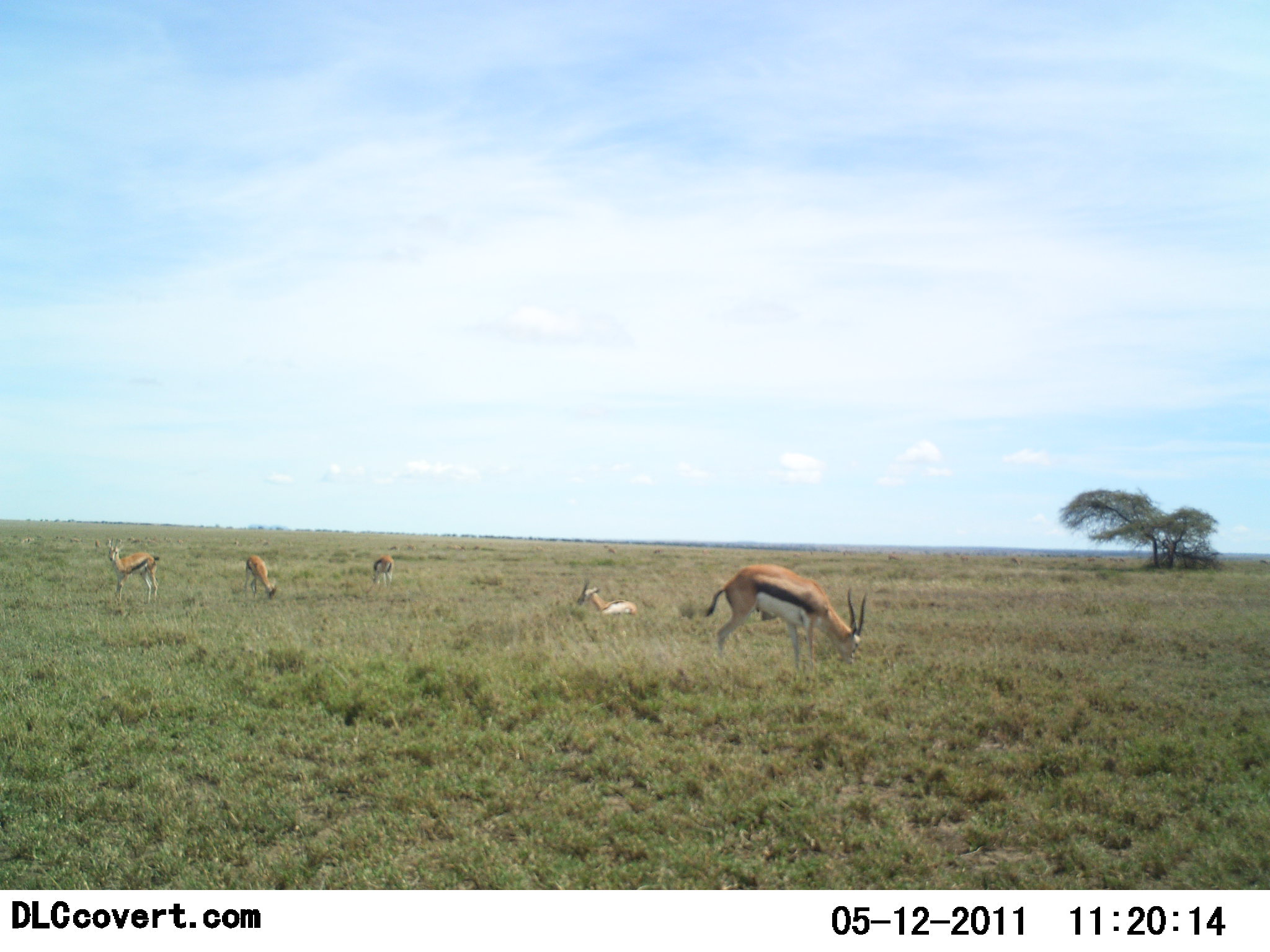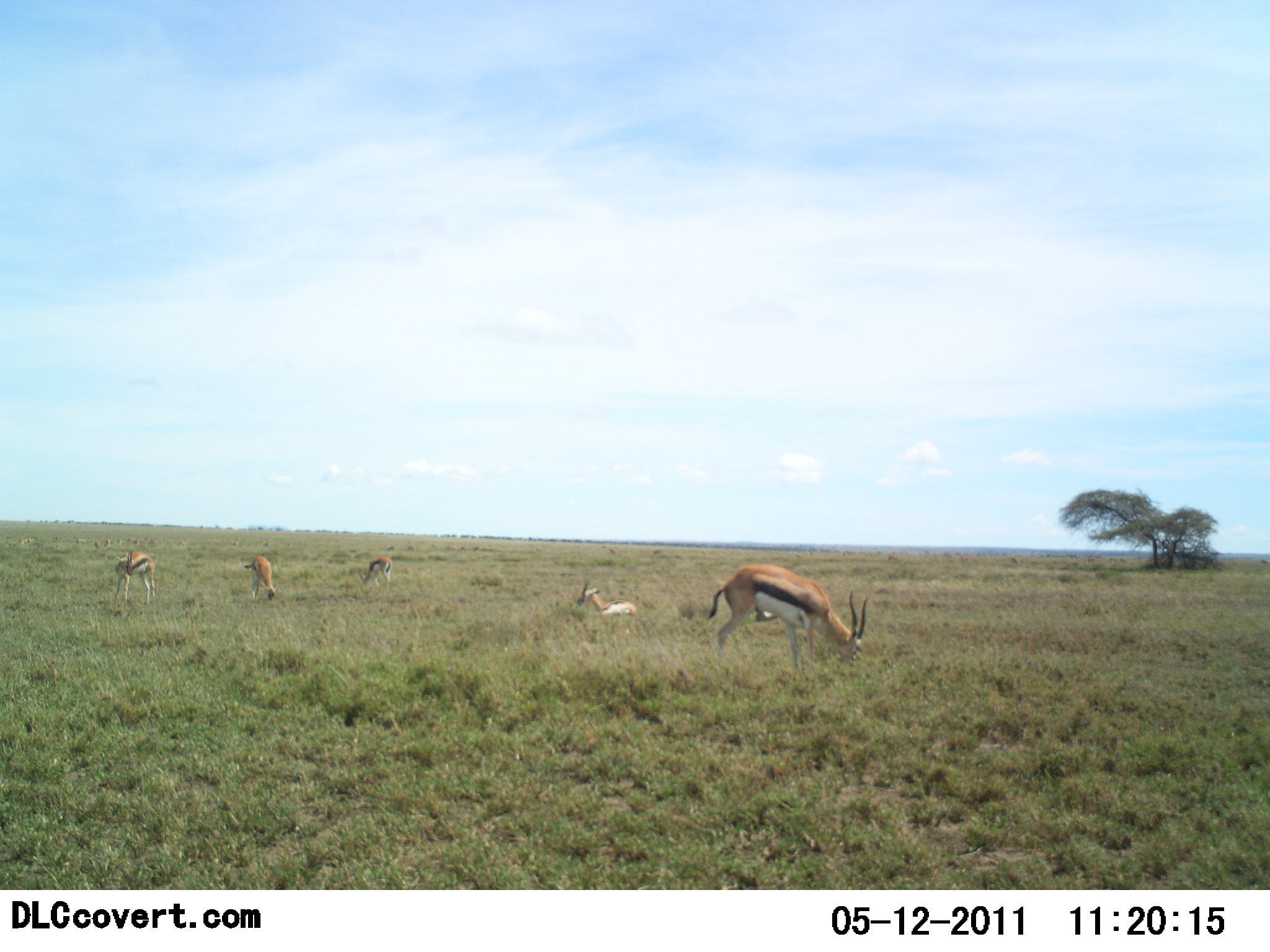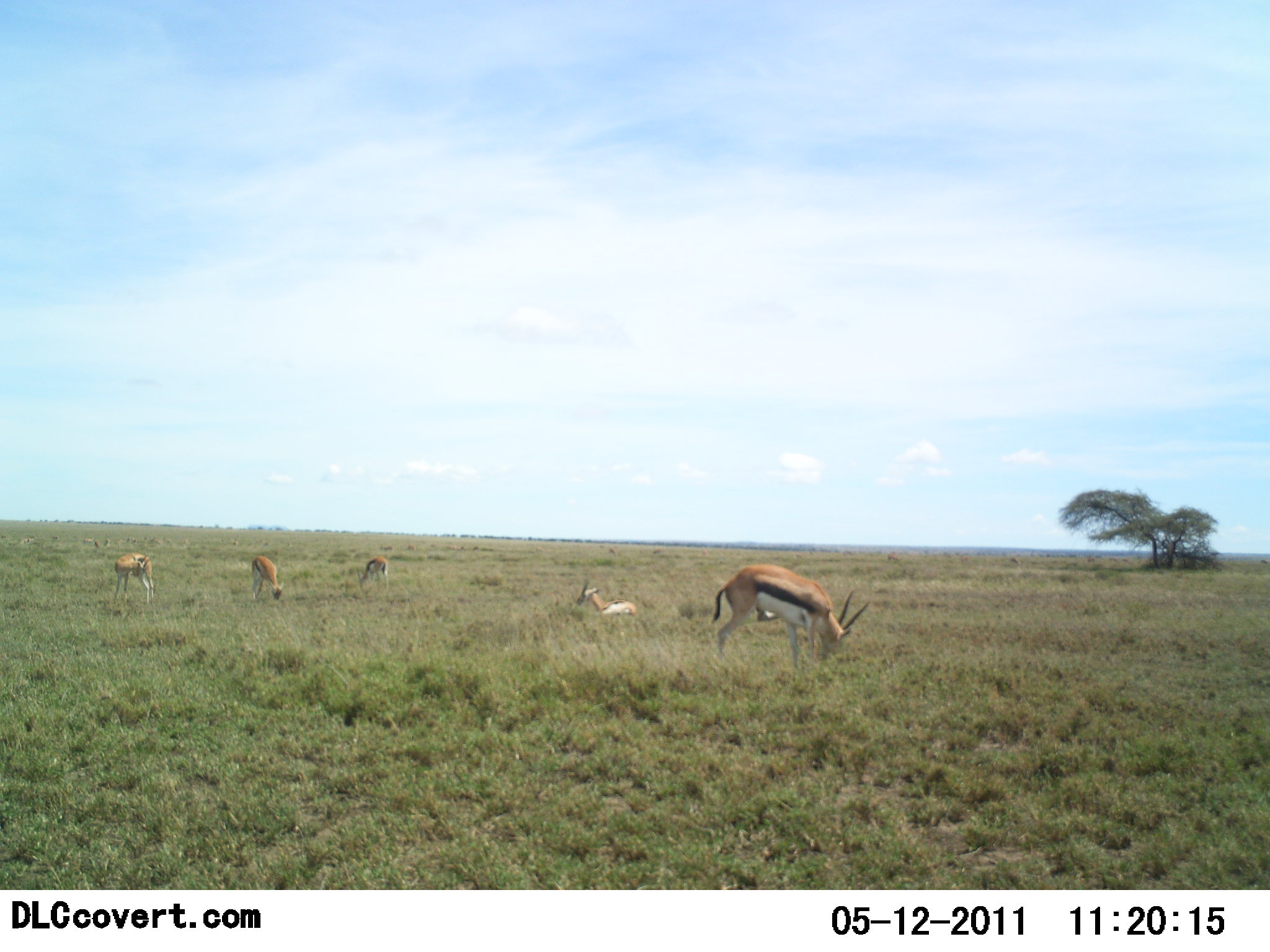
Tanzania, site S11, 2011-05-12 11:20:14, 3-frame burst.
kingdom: Animalia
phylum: Chordata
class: Mammalia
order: Artiodactyla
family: Bovidae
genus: Eudorcas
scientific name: Eudorcas thomsonii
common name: thomson's gazelle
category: gazellethomsons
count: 5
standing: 40%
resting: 60%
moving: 10%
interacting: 10%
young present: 0%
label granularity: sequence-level